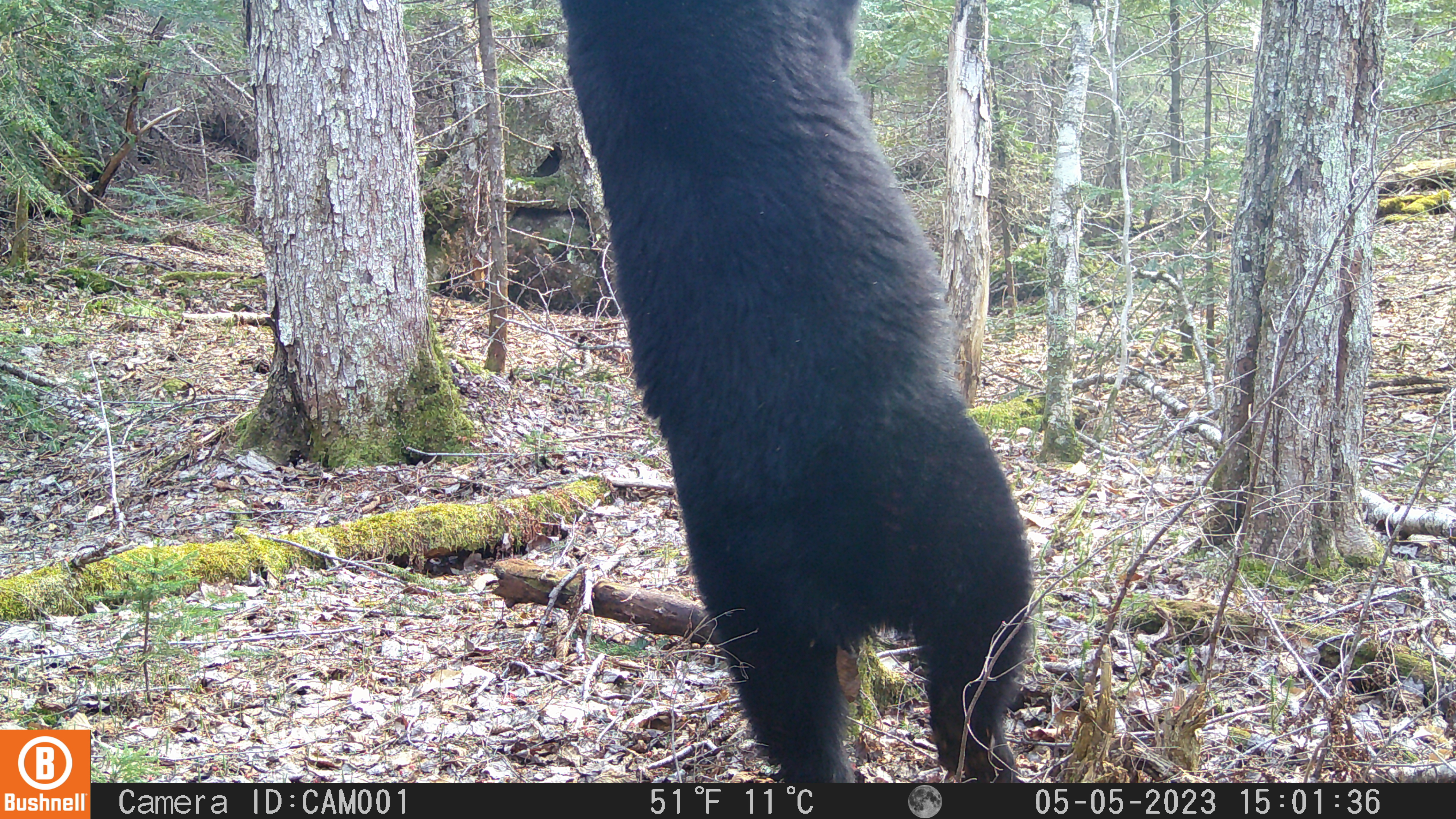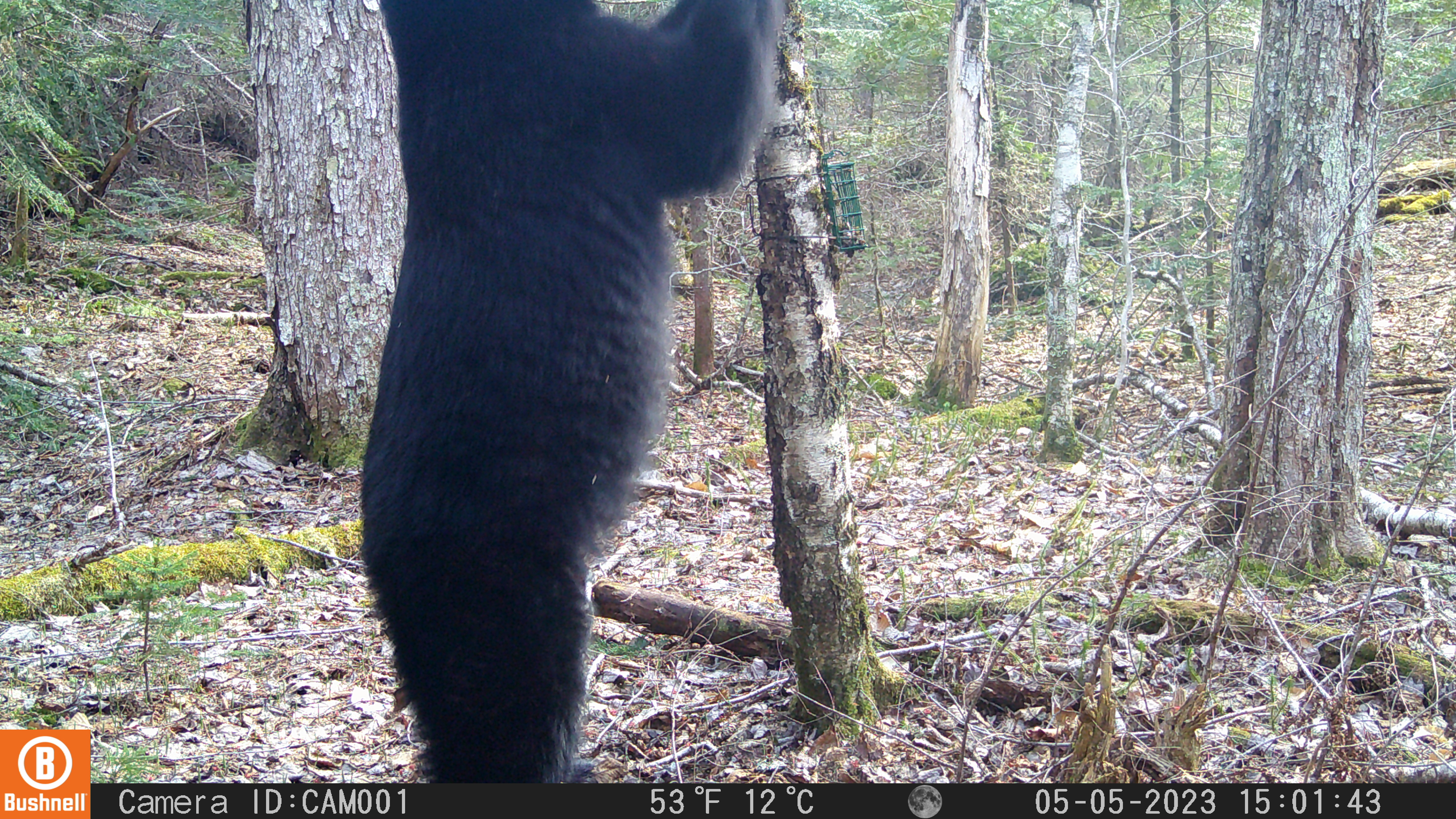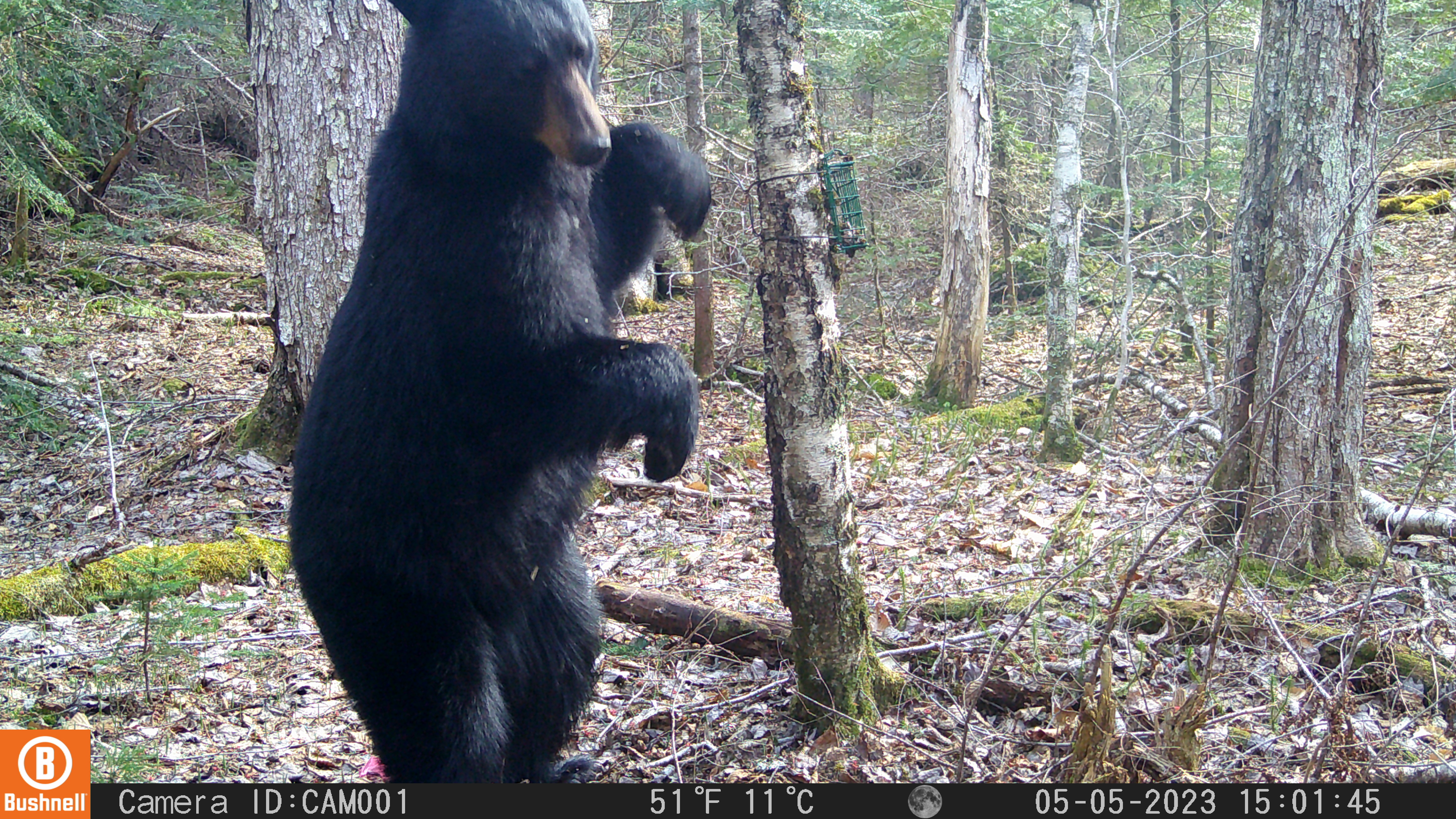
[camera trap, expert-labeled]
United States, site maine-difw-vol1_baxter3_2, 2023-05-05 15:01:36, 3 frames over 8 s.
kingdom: Animalia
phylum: Chordata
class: Mammalia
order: Carnivora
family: Ursidae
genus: Ursus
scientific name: Ursus americanus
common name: black bear